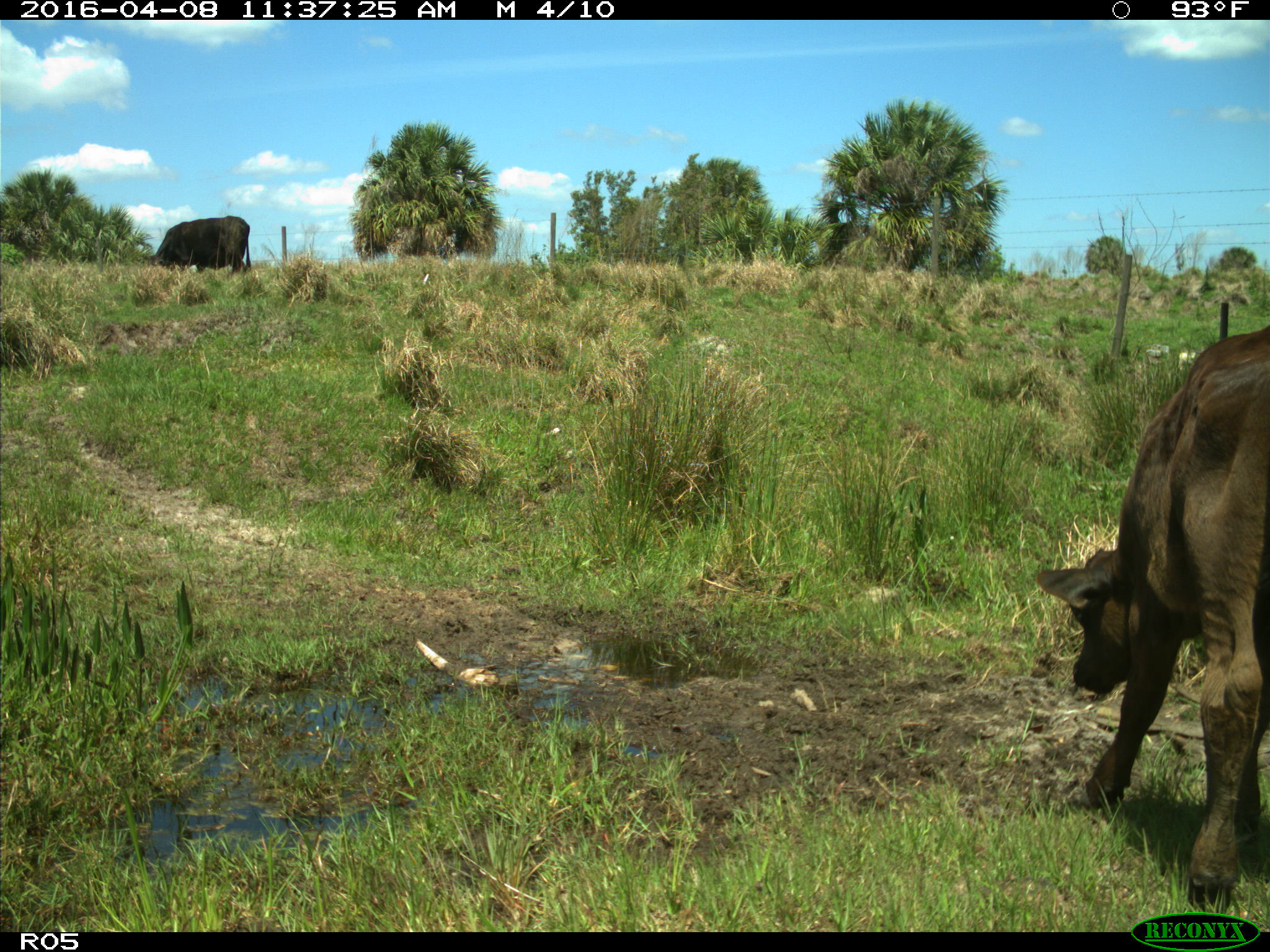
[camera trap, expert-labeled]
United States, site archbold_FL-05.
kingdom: Animalia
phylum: Chordata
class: Mammalia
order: Artiodactyla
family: Bovidae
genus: Bos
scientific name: Bos taurus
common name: domestic cow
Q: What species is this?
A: Bos taurus (domestic cow).